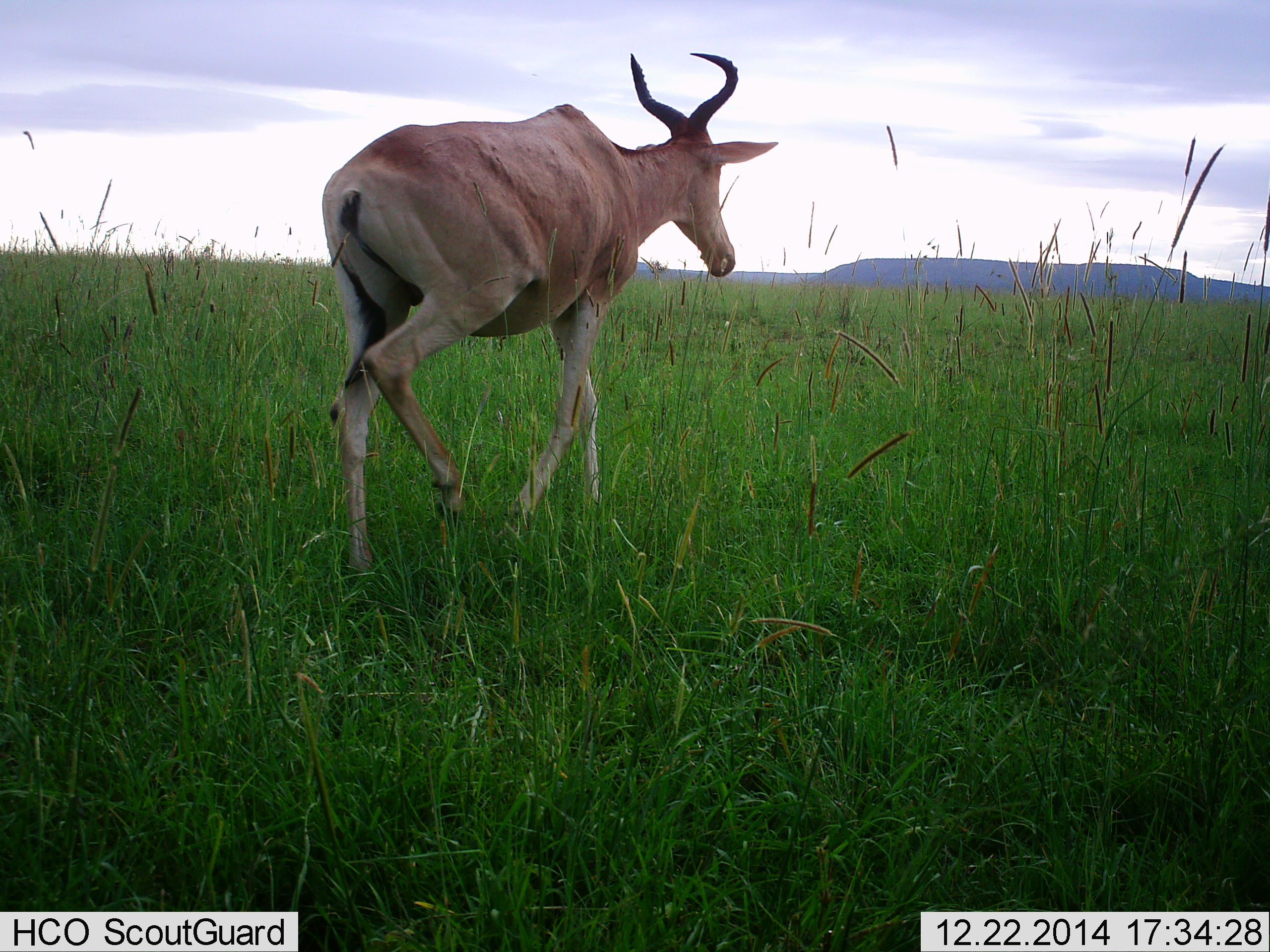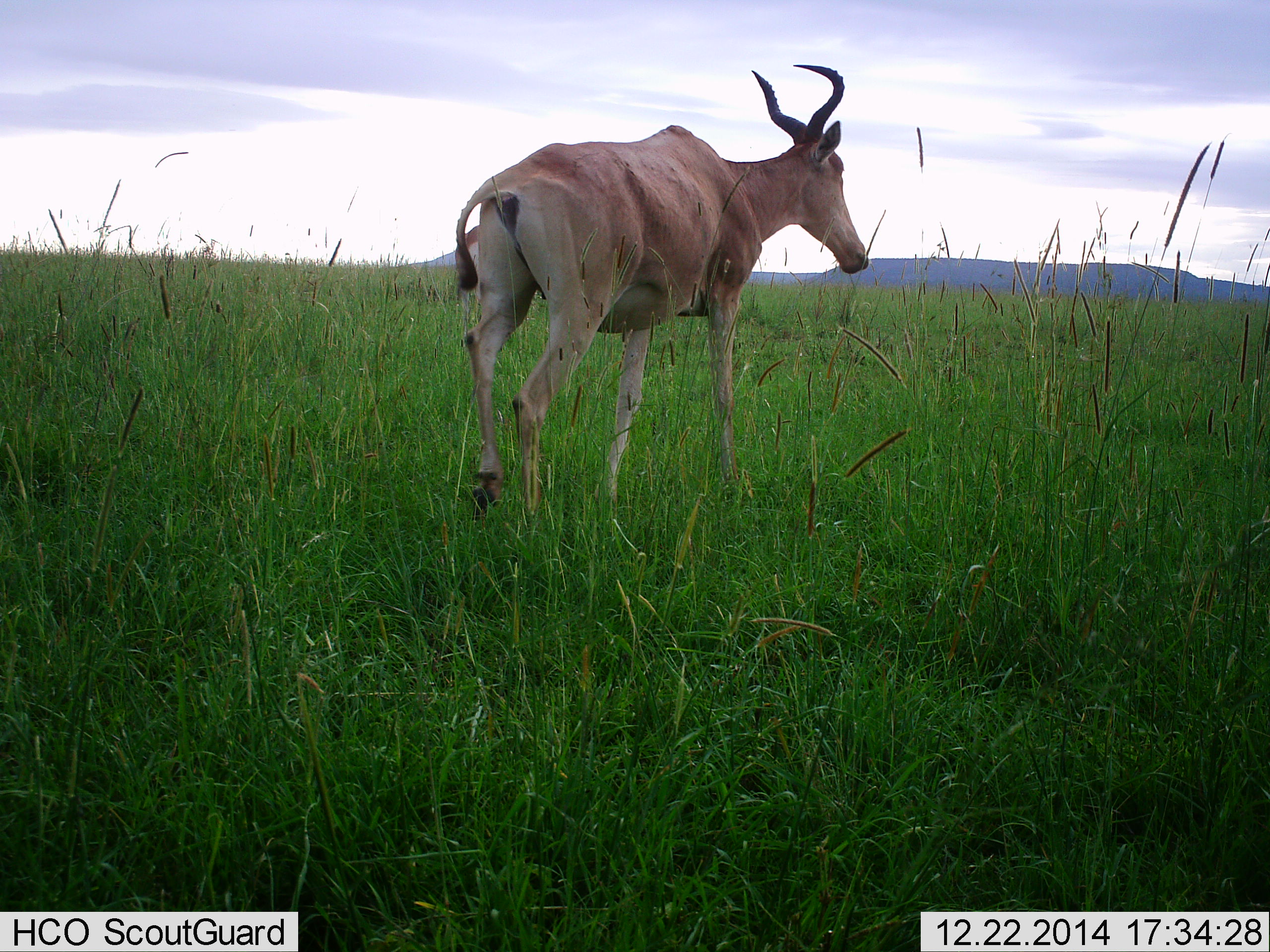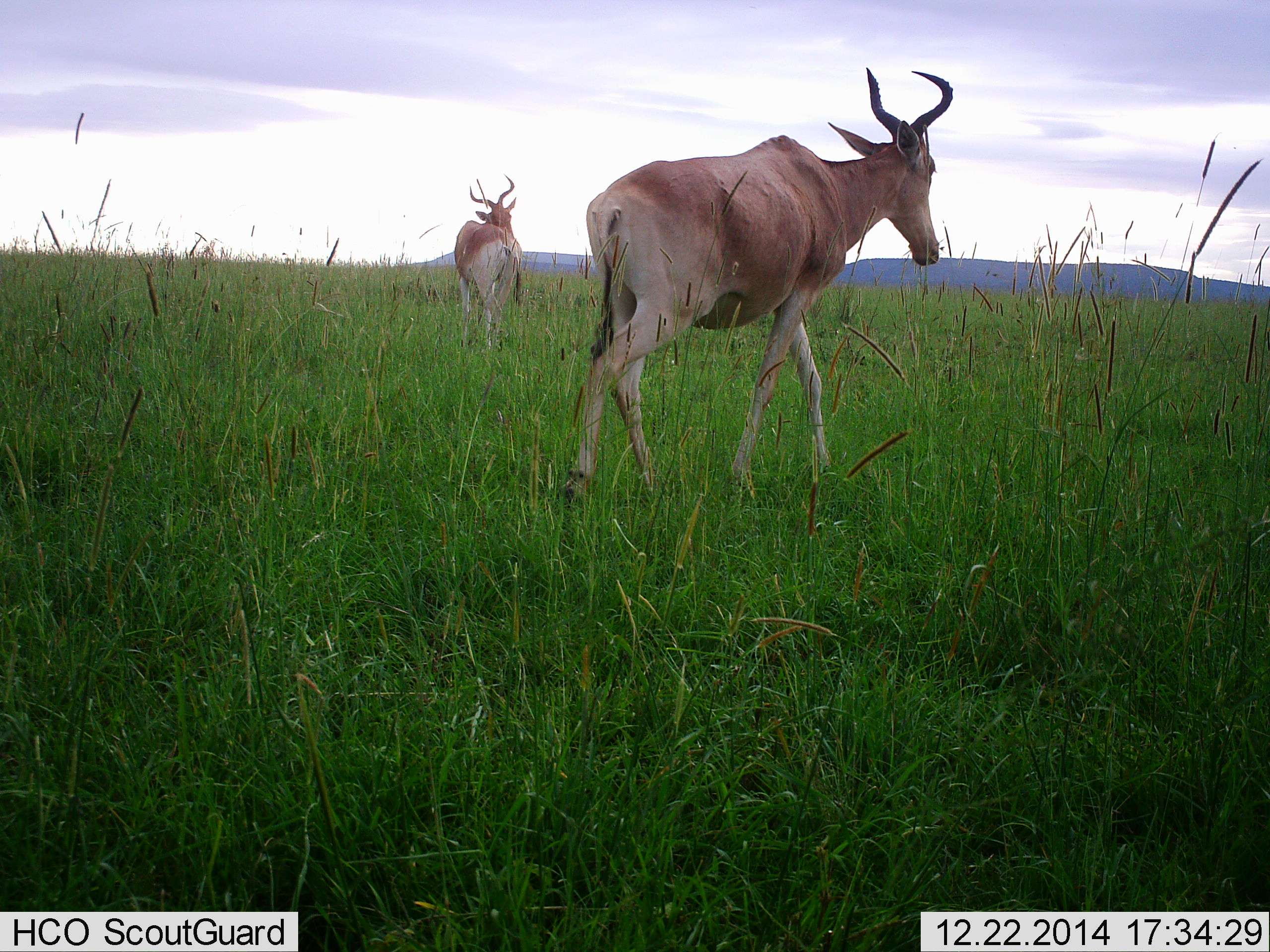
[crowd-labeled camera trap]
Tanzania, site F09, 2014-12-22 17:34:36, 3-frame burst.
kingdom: Animalia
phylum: Chordata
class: Mammalia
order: Artiodactyla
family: Bovidae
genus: Alcelaphus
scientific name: Alcelaphus buselaphus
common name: hartebeest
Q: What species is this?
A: Hartebeest (Alcelaphus buselaphus).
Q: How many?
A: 2.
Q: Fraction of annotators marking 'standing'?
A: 50%.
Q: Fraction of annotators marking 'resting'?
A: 0%.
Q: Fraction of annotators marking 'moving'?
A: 100%.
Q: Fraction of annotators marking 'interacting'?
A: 0%.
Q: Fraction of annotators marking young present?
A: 0%.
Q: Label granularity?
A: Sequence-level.